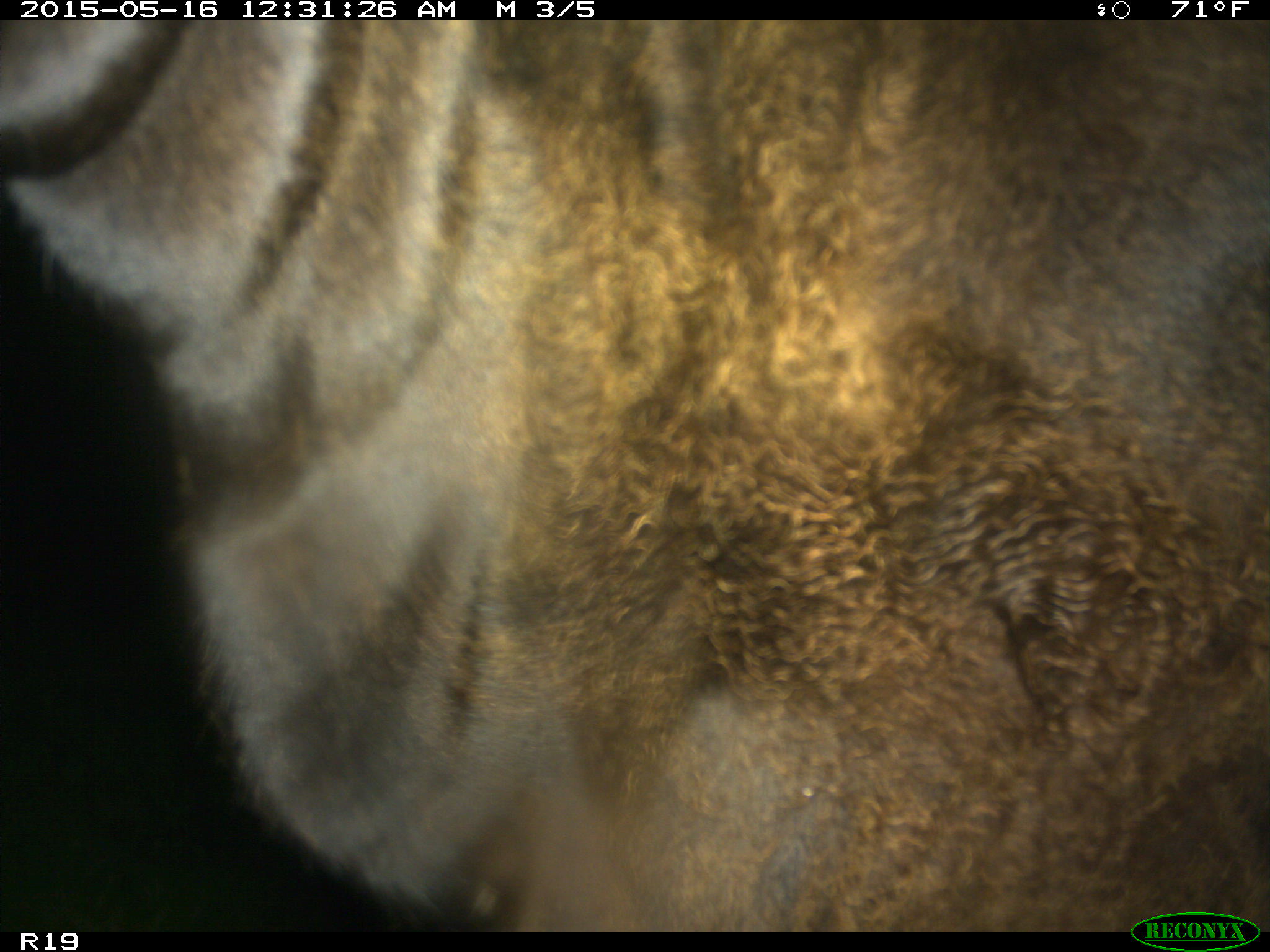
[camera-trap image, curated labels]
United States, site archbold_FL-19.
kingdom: Animalia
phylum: Chordata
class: Mammalia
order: Artiodactyla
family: Bovidae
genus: Bos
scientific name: Bos taurus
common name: domestic cow